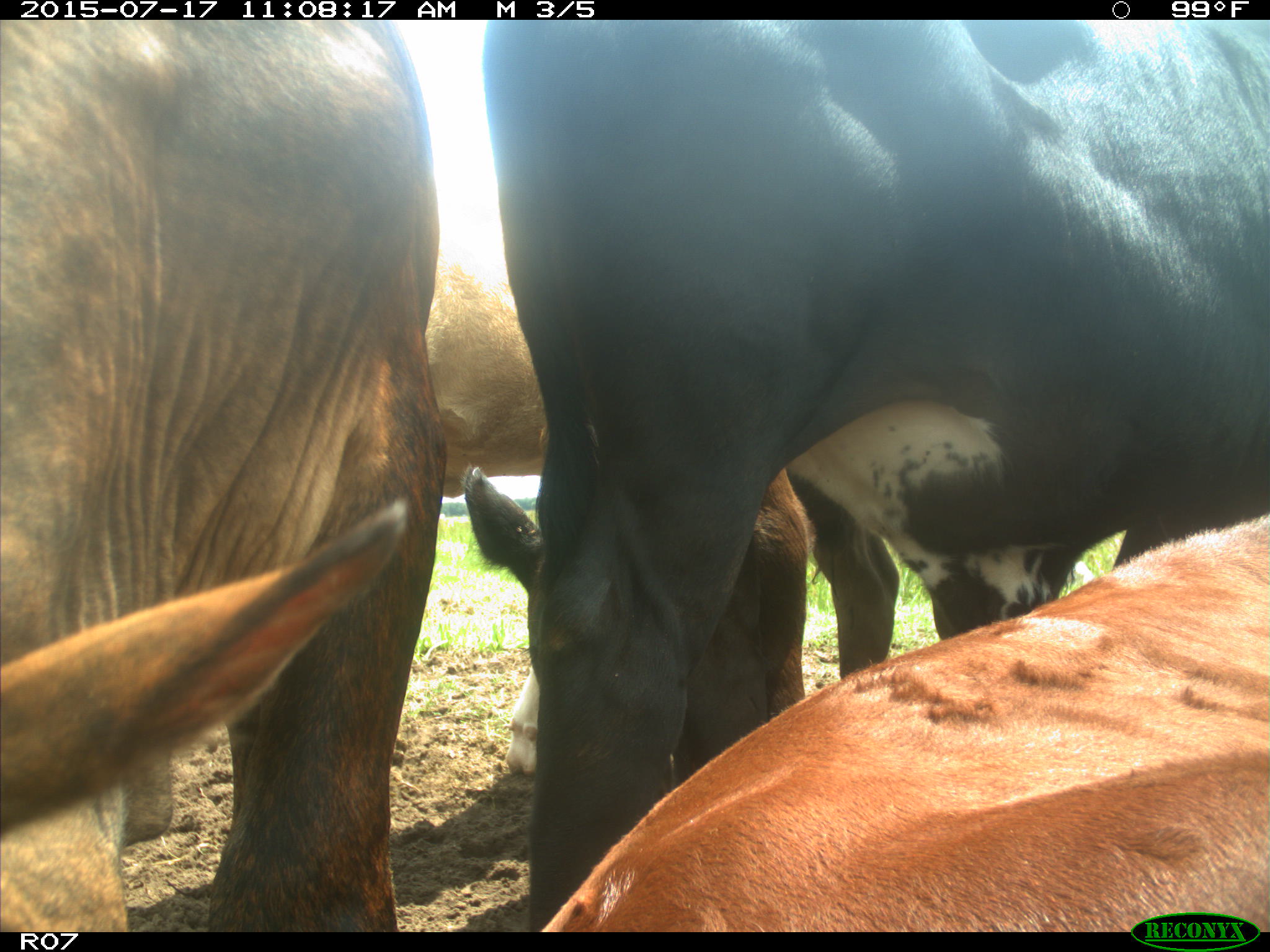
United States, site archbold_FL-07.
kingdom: Animalia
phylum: Chordata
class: Mammalia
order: Artiodactyla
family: Bovidae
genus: Bos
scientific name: Bos taurus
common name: domestic cow